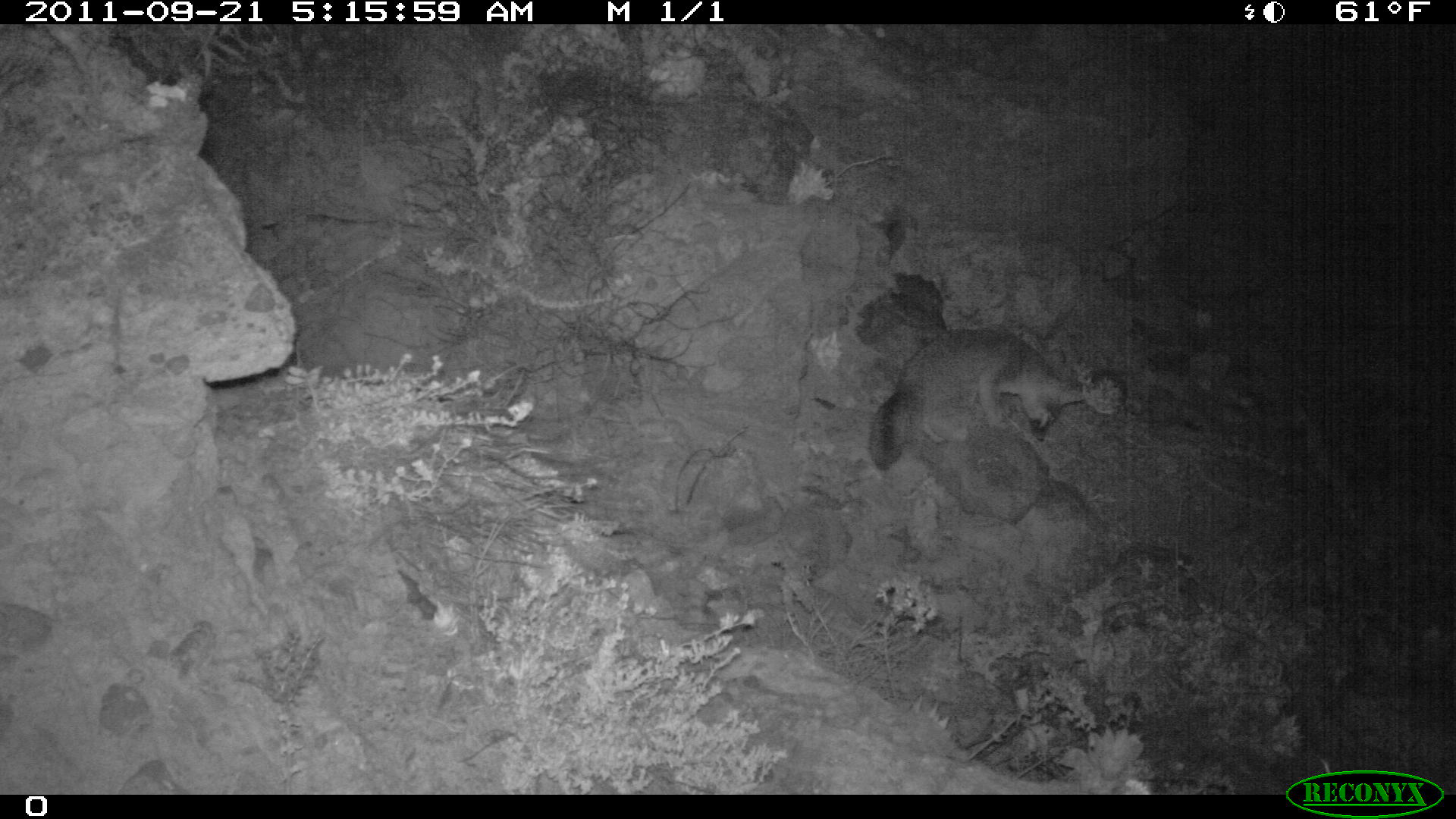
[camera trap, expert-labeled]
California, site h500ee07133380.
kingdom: Animalia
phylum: Chordata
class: Mammalia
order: Carnivora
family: Canidae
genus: Urocyon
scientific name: Urocyon littoralis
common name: island fox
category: fox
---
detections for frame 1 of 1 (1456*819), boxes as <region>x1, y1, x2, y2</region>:
fox: <region>868, 329, 1087, 470</region>